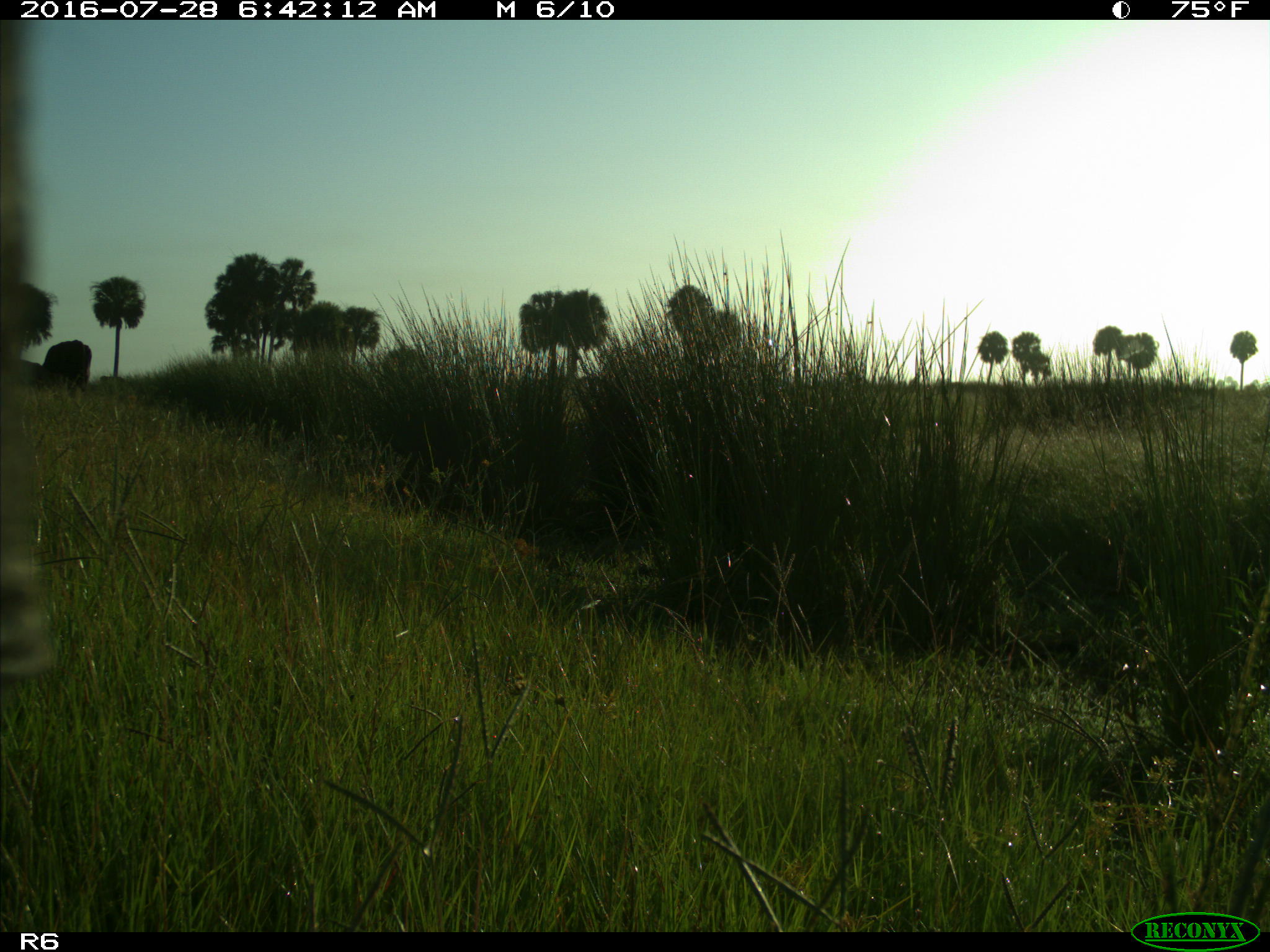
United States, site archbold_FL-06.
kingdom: Animalia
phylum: Chordata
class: Mammalia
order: Artiodactyla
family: Bovidae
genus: Bos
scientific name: Bos taurus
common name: domestic cow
Bos taurus (domestic cow).